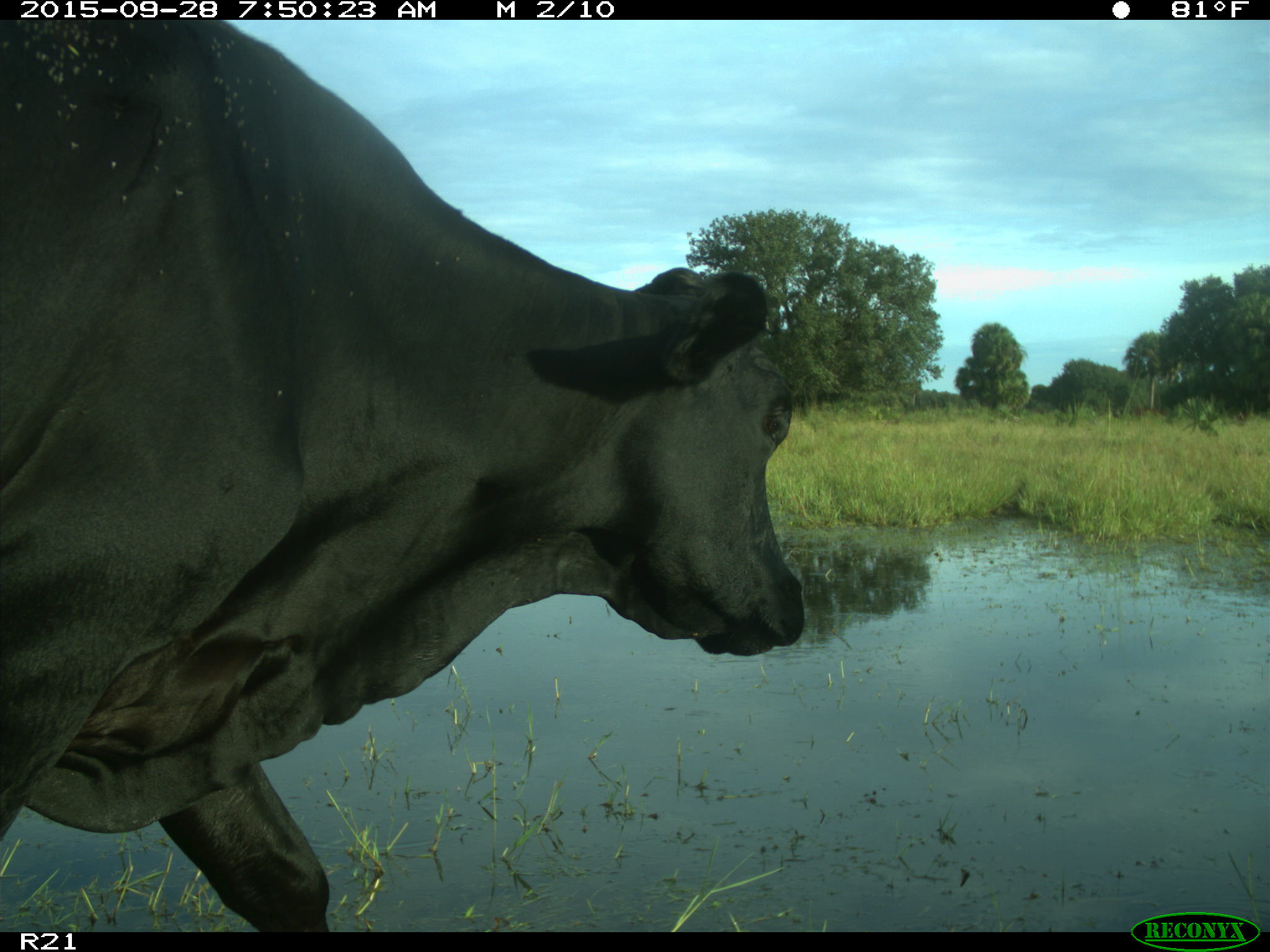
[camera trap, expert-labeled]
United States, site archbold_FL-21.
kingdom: Animalia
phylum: Chordata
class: Mammalia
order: Artiodactyla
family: Bovidae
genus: Bos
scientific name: Bos taurus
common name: domestic cow